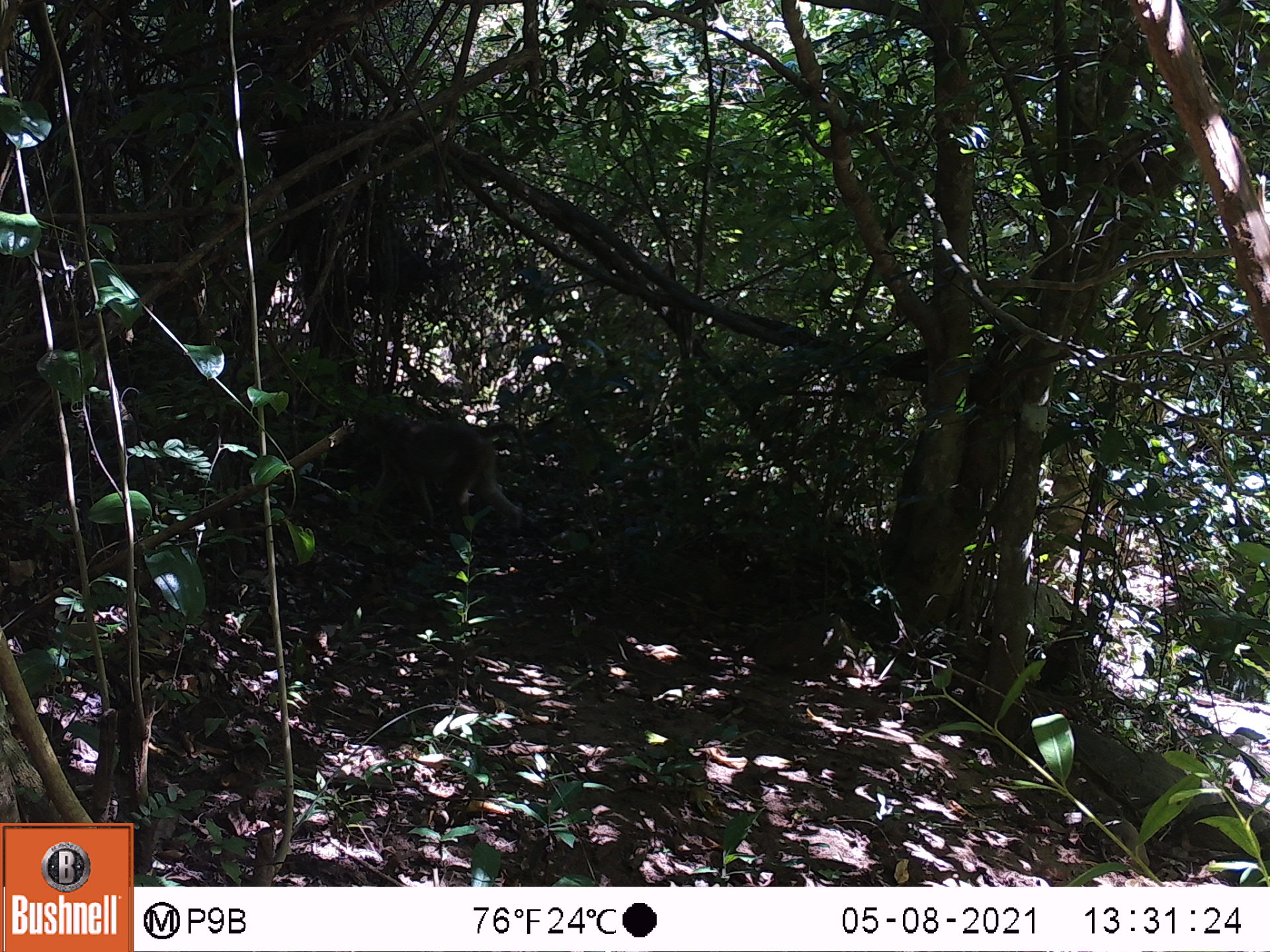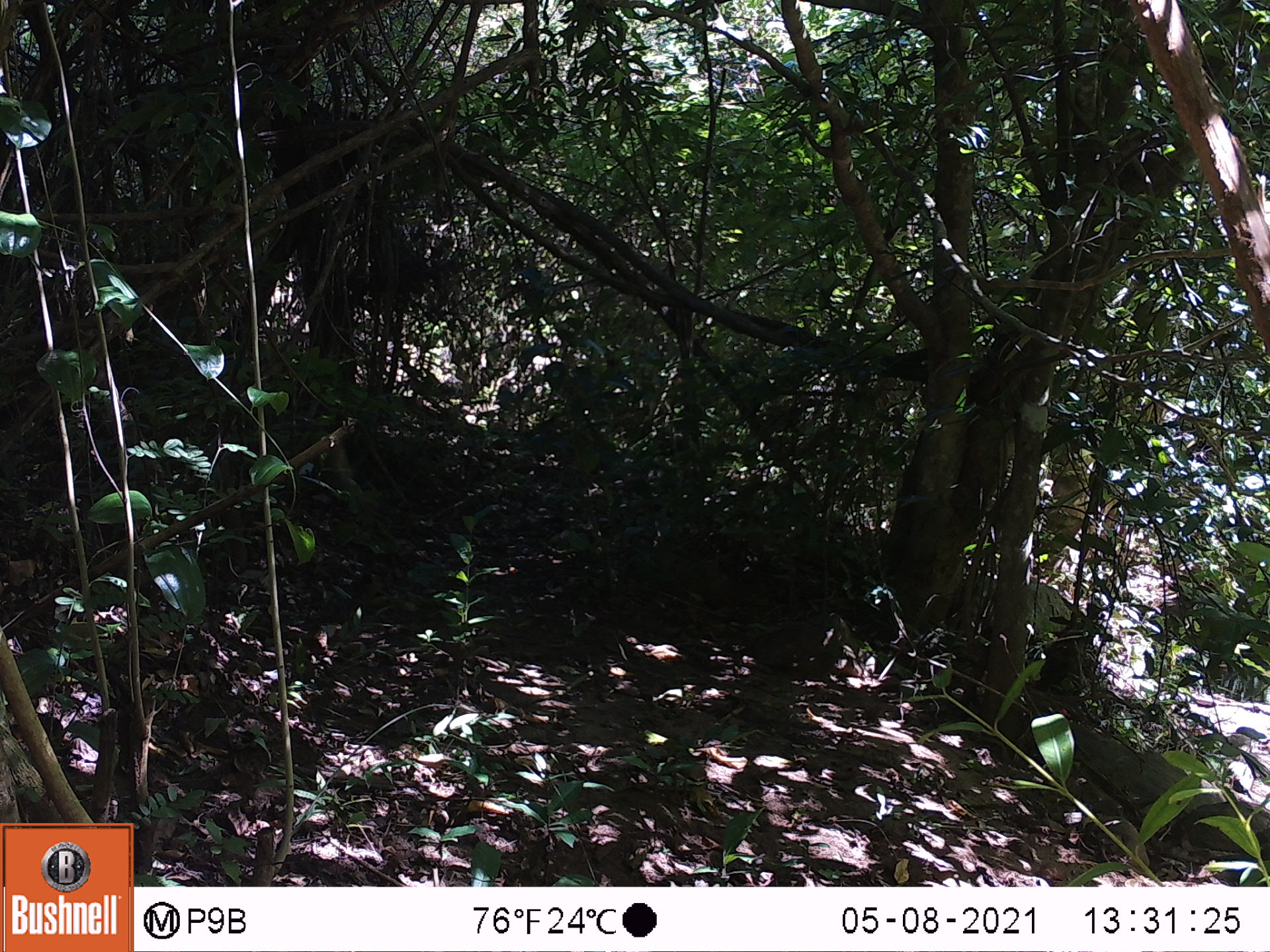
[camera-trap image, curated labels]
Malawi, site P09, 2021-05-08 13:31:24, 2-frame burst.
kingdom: Animalia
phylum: Chordata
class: Mammalia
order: Primates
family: Cercopithecidae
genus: Papio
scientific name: Papio cynocephalus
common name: yellow baboon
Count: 1.